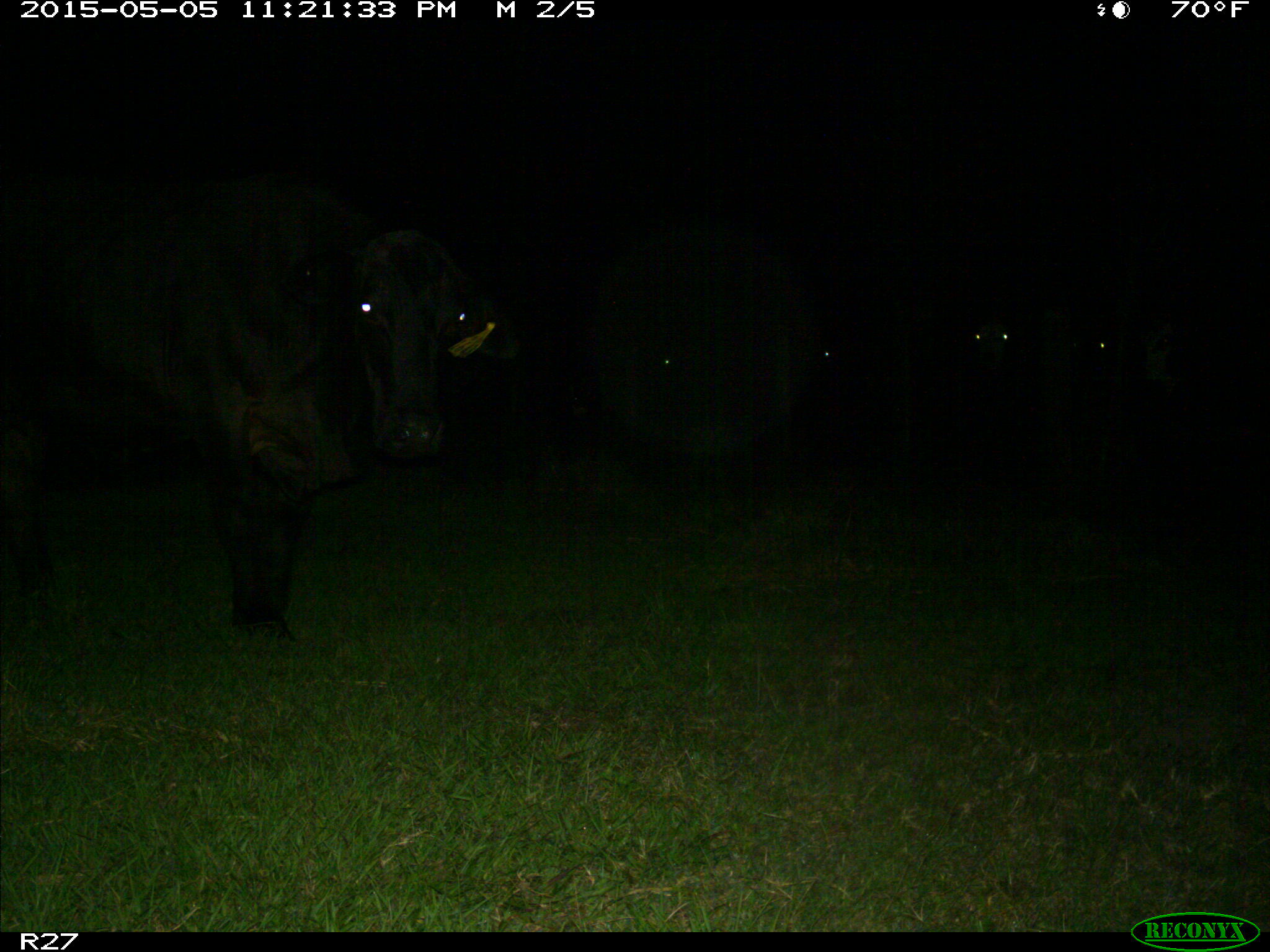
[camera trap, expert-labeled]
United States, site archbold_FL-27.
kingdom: Animalia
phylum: Chordata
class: Mammalia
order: Artiodactyla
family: Bovidae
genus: Bos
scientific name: Bos taurus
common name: domestic cow